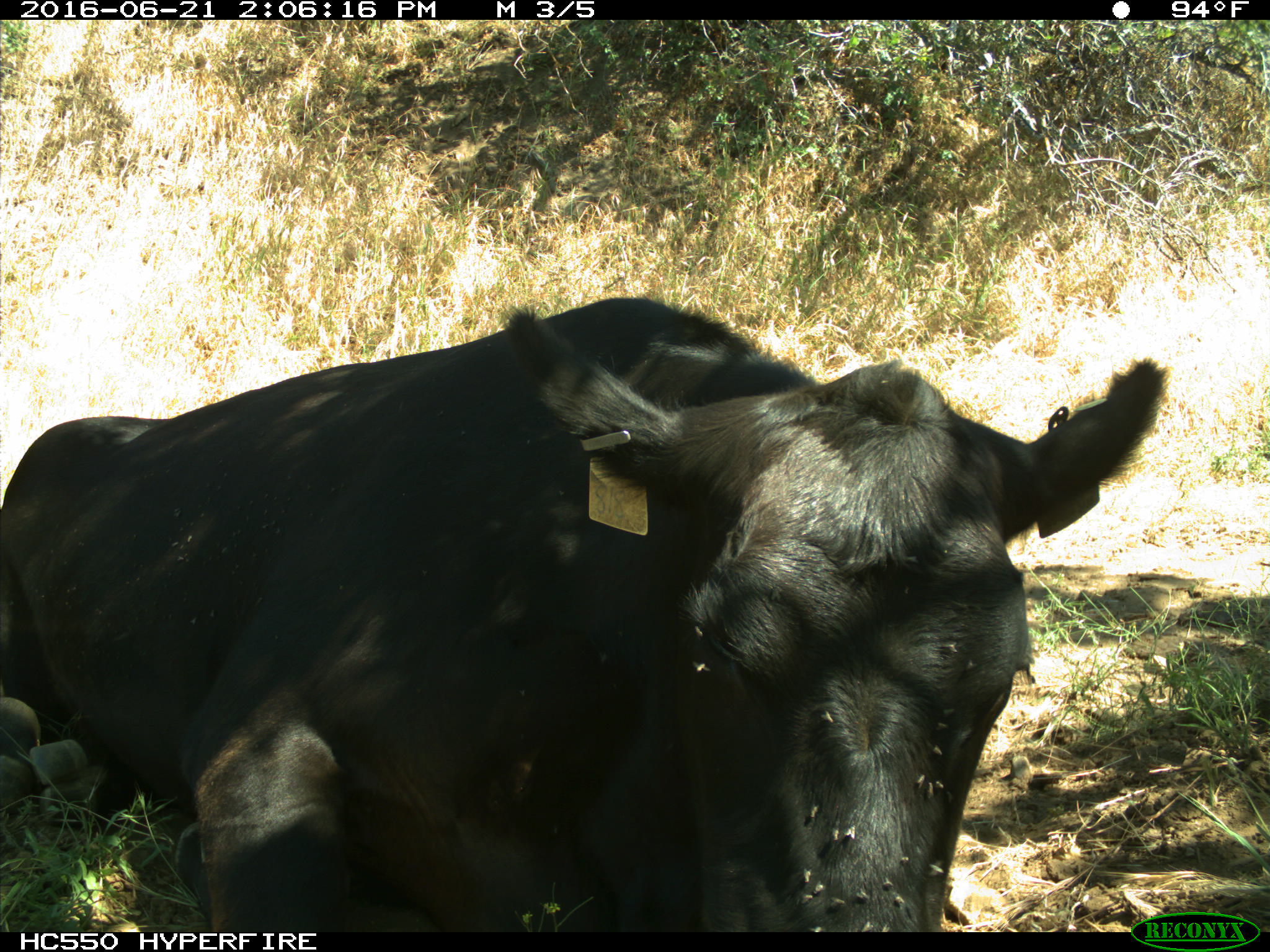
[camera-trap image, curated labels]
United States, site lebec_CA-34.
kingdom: Animalia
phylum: Chordata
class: Mammalia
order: Artiodactyla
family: Bovidae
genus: Bos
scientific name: Bos taurus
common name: domestic cow